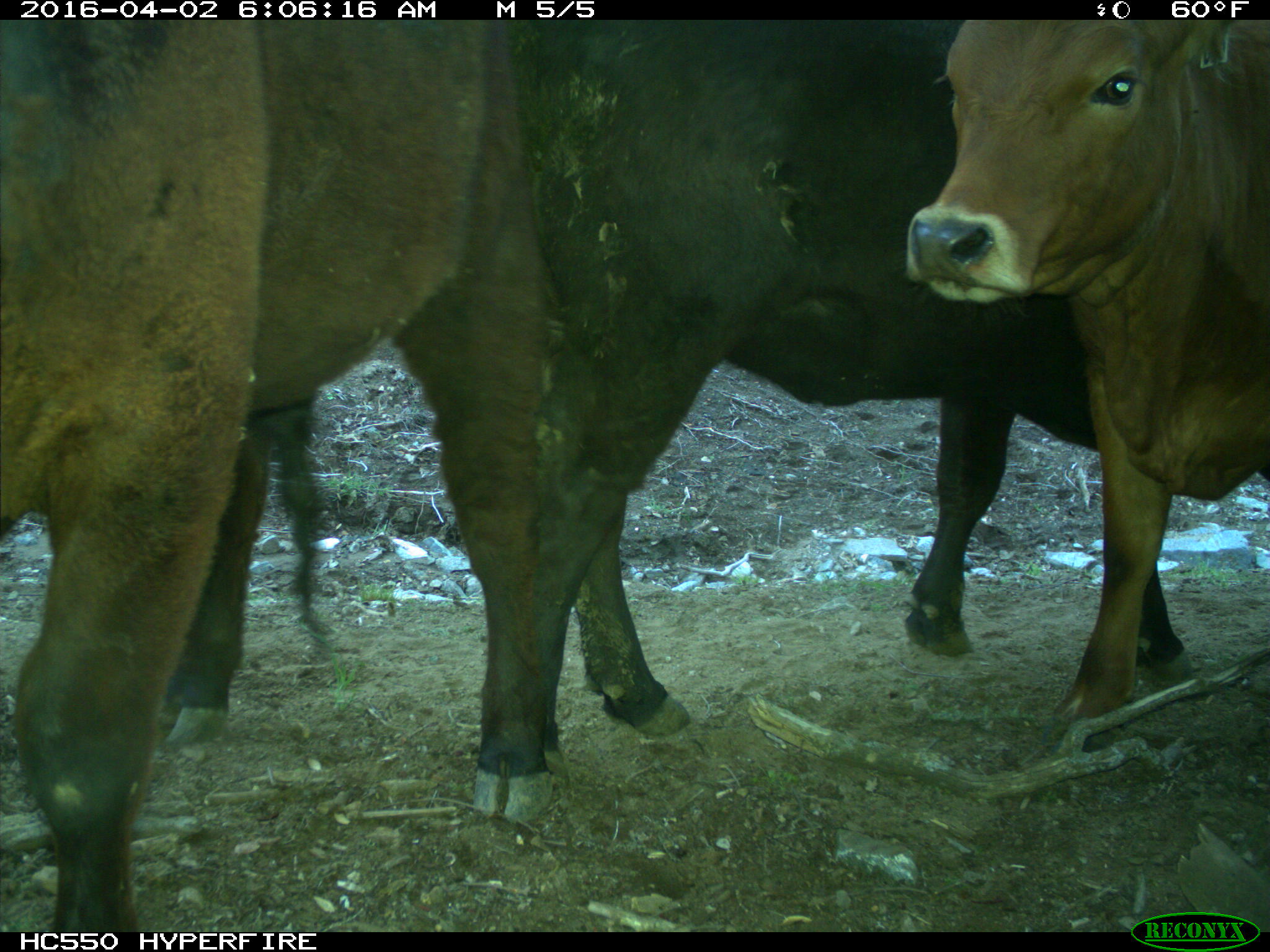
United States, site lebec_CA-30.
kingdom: Animalia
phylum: Chordata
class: Mammalia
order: Artiodactyla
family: Bovidae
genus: Bos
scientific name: Bos taurus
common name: domestic cow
Bos taurus (domestic cow).